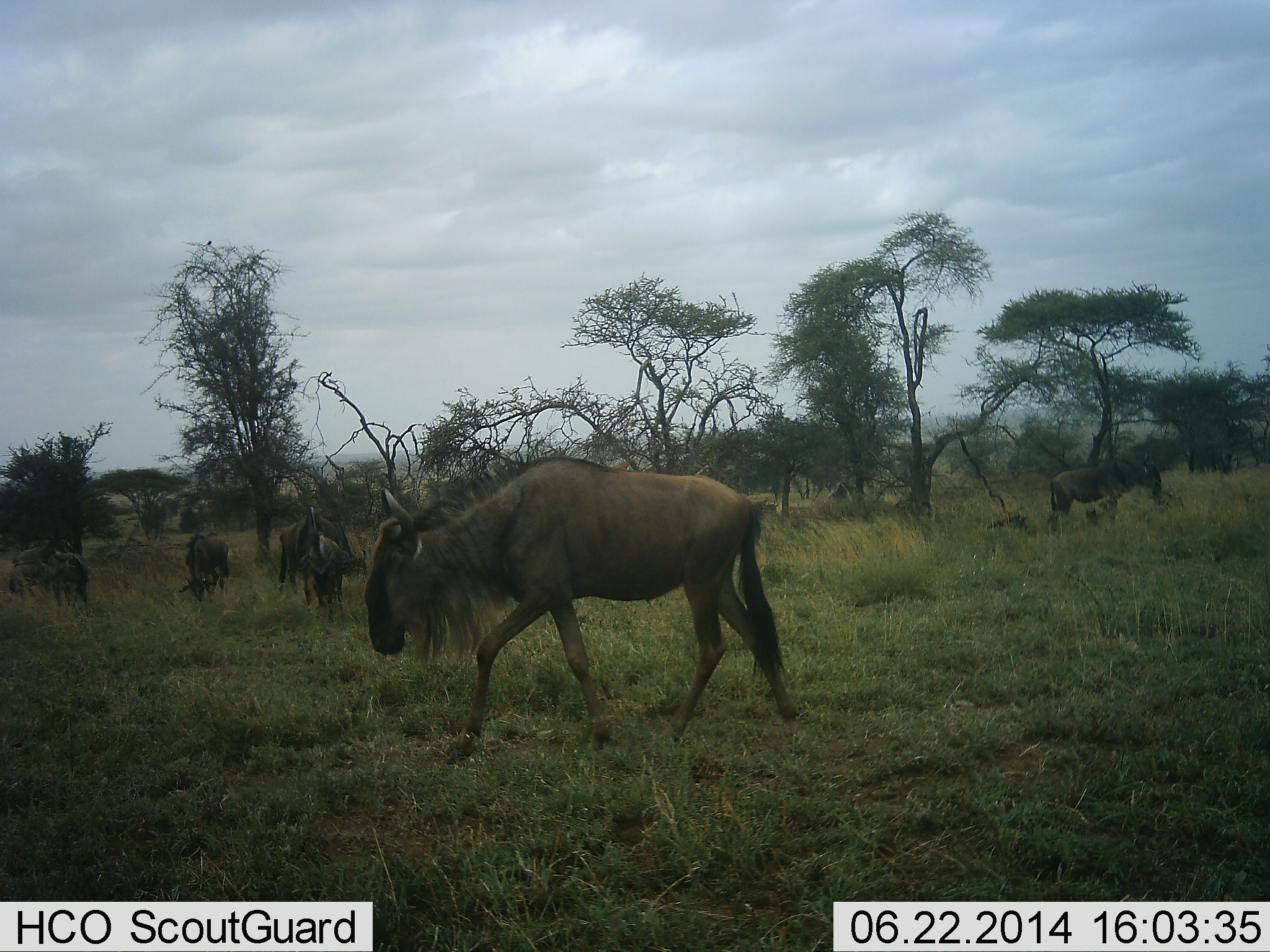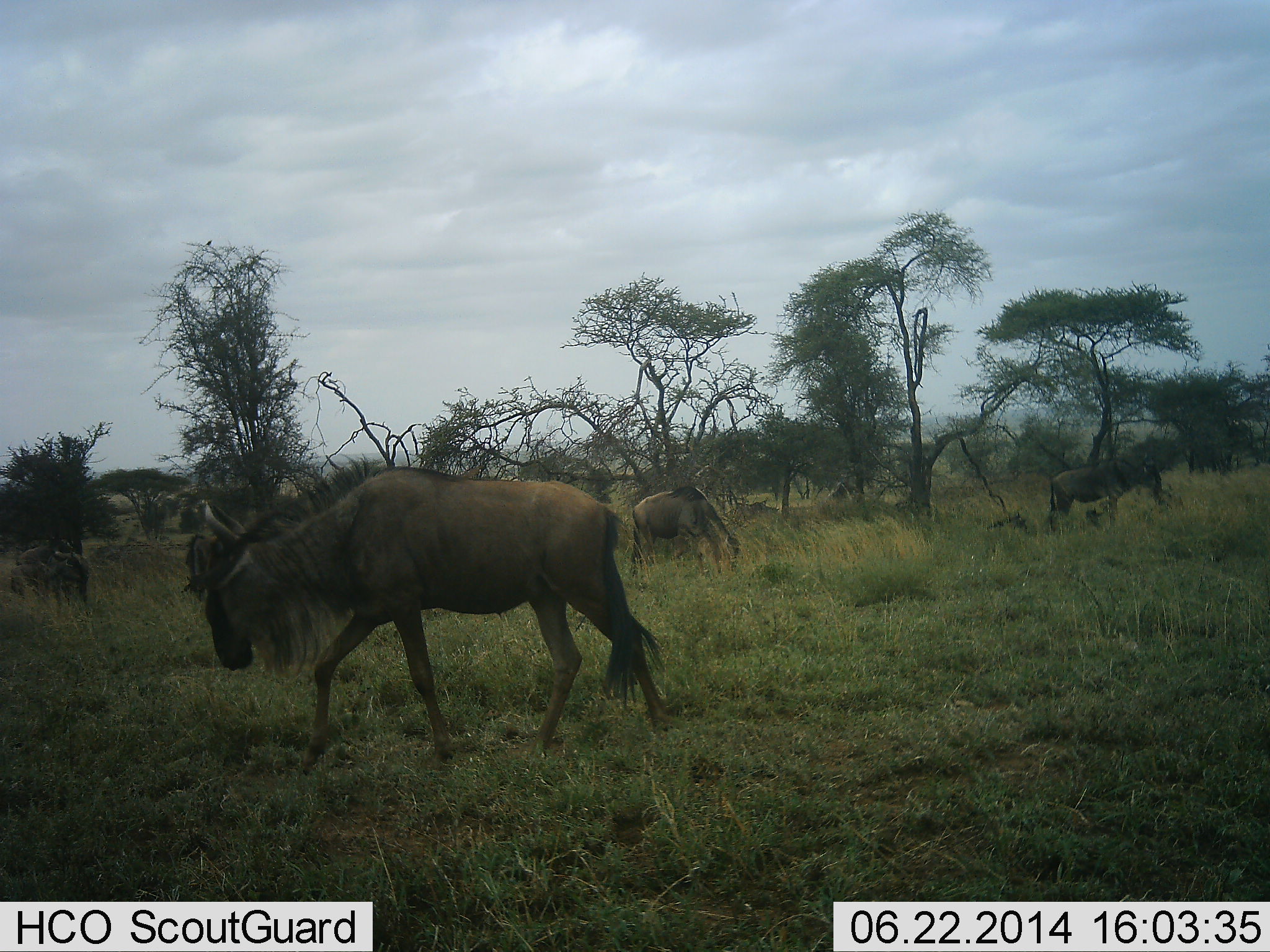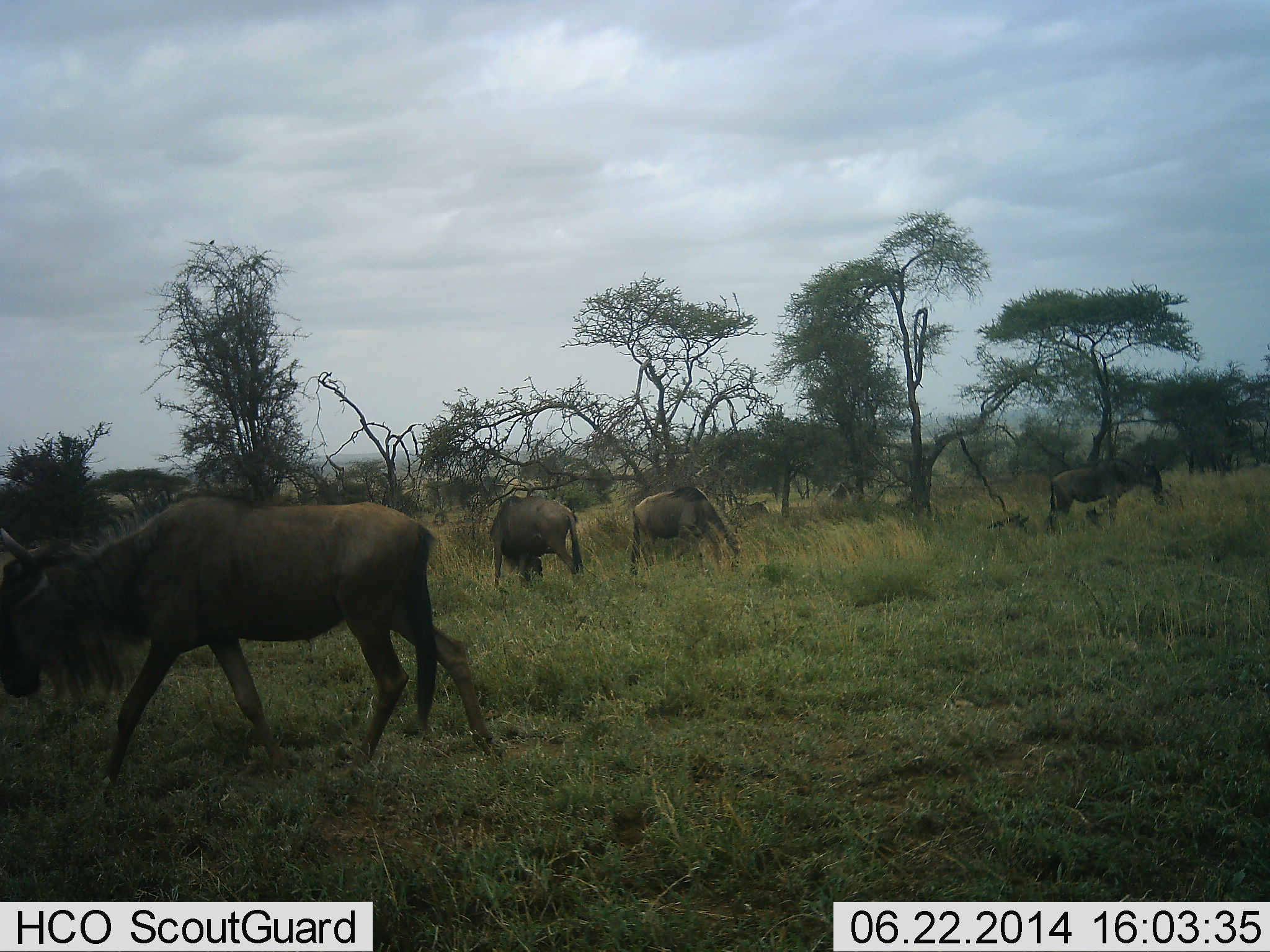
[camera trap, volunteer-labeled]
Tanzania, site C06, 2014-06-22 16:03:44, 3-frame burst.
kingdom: Animalia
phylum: Chordata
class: Mammalia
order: Artiodactyla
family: Bovidae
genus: Connochaetes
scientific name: Connochaetes taurinus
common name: blue wildebeest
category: wildebeest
Wildebeest (blue wildebeest) (Connochaetes taurinus), count 5. Behavior (volunteer vote fractions): standing 67%, resting 11%, moving 78%, interacting 0%. Young present (vote fraction): 0%. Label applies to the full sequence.